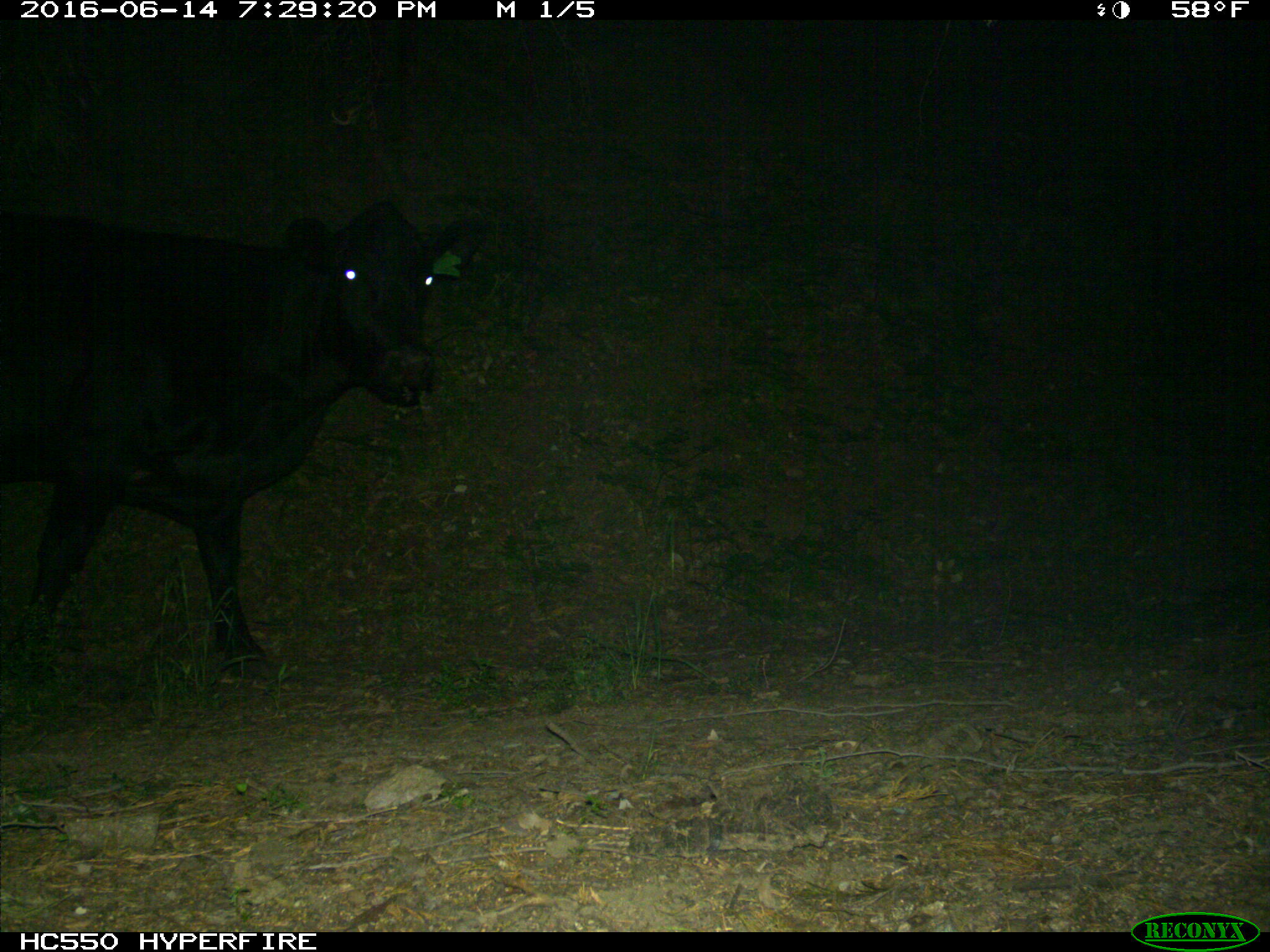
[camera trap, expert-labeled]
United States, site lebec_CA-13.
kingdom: Animalia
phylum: Chordata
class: Mammalia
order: Artiodactyla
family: Bovidae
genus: Bos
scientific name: Bos taurus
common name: domestic cow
Bos taurus (domestic cow).